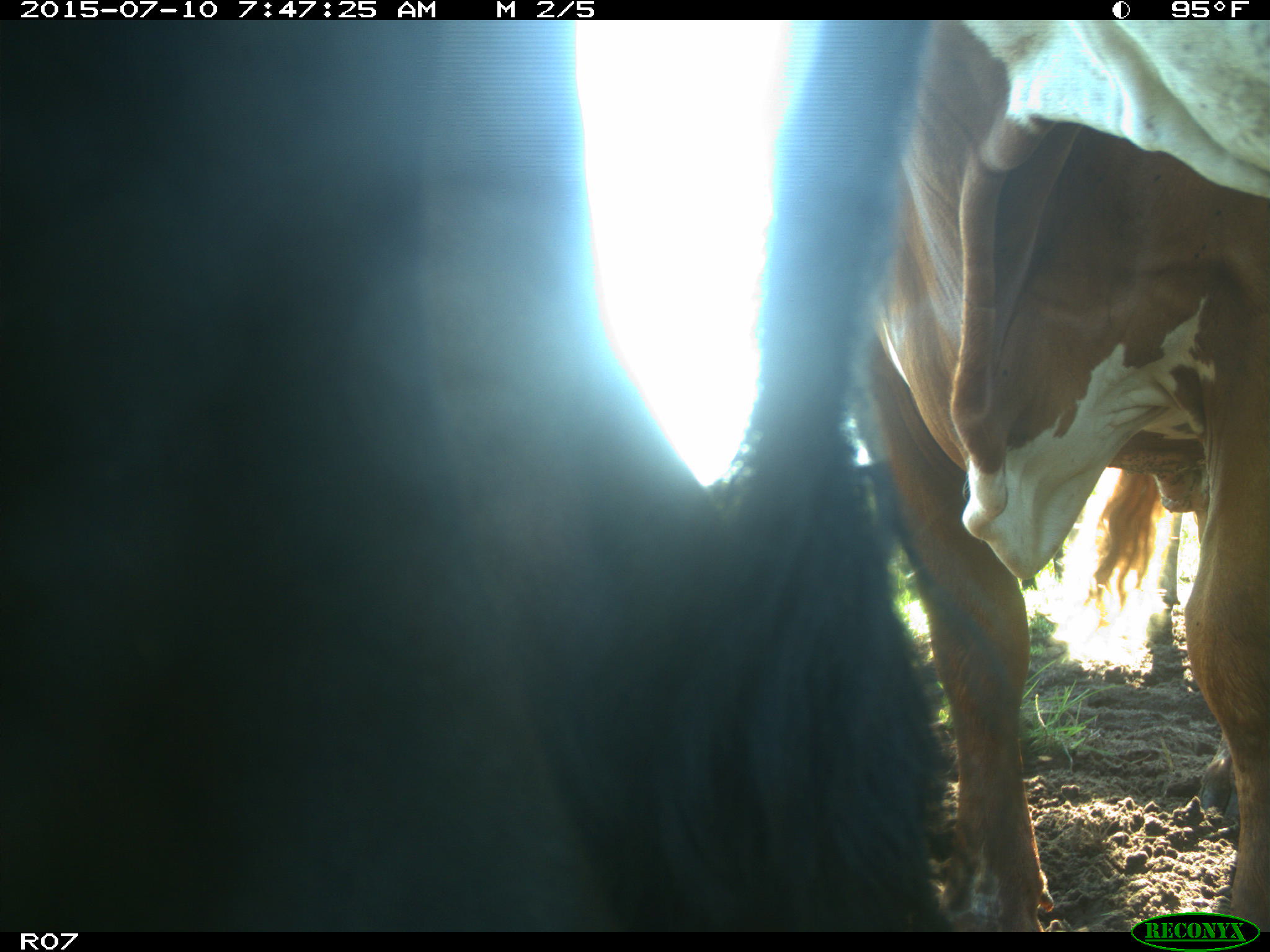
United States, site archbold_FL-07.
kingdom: Animalia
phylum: Chordata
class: Mammalia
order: Artiodactyla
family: Bovidae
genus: Bos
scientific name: Bos taurus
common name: domestic cow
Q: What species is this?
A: Bos taurus (domestic cow).